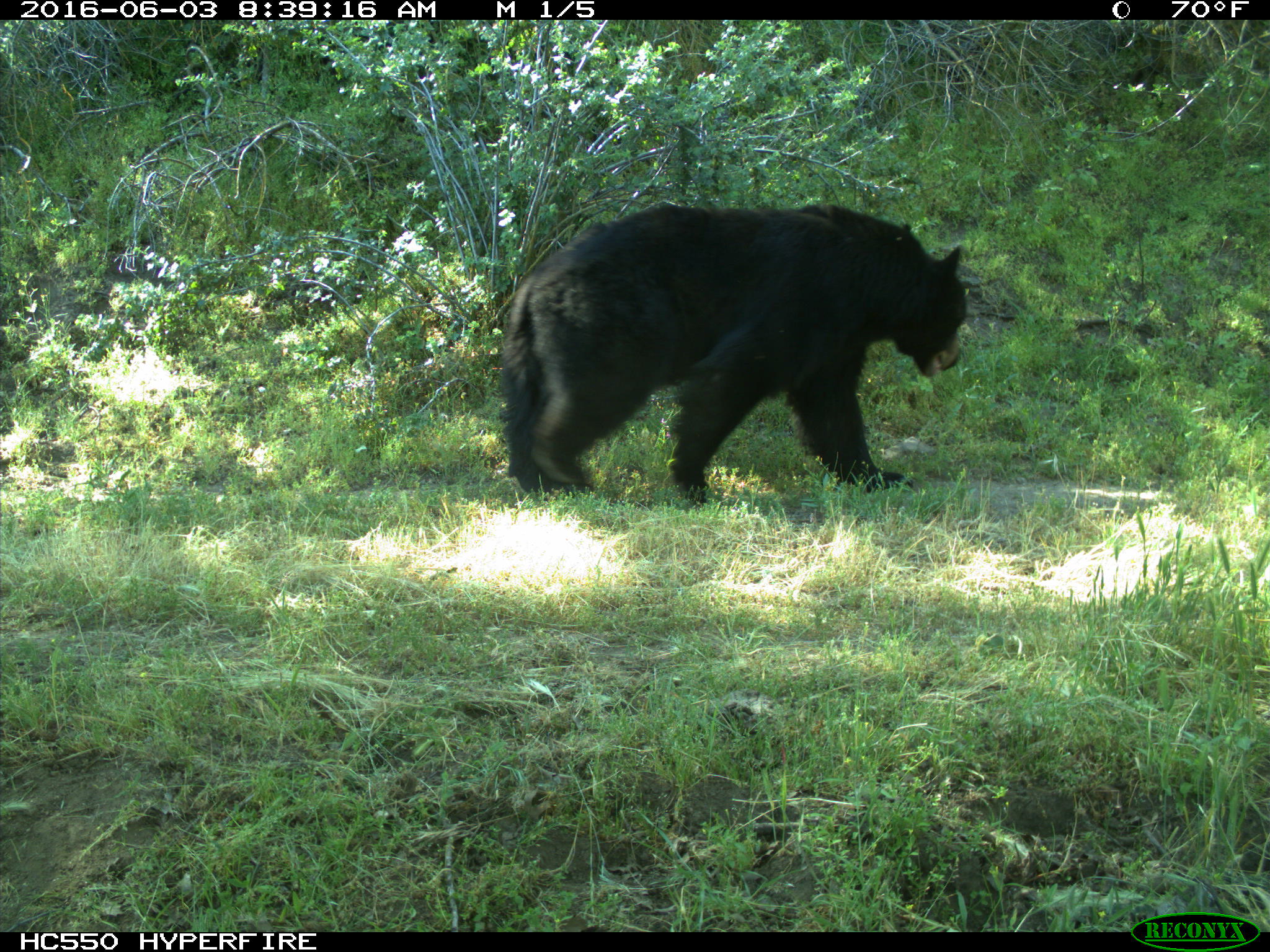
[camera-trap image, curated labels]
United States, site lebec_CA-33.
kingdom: Animalia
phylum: Chordata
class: Mammalia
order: Carnivora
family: Ursidae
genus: Ursus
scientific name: Ursus americanus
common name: american black bear